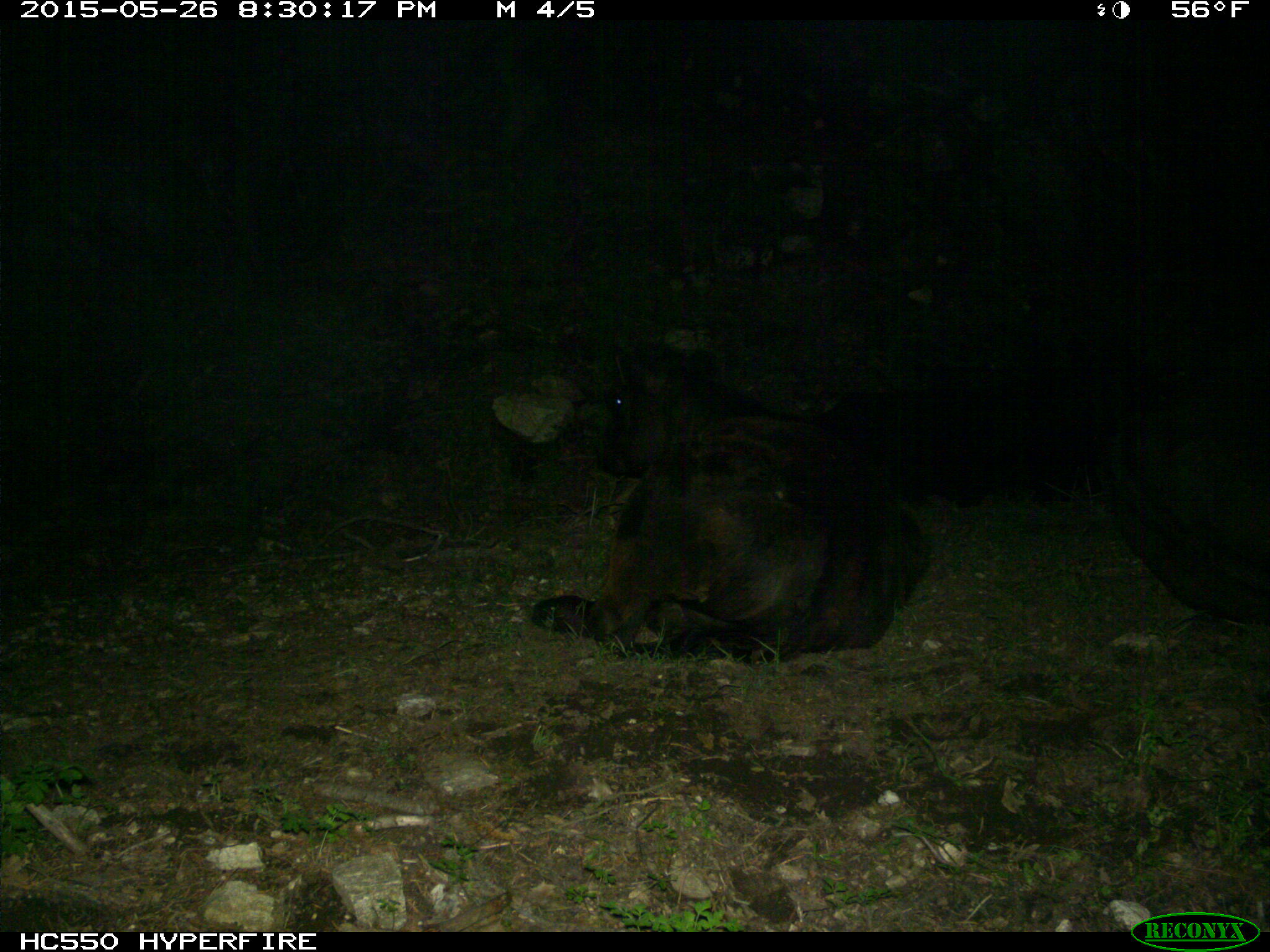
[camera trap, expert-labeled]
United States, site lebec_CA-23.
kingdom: Animalia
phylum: Chordata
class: Mammalia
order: Artiodactyla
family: Bovidae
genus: Bos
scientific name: Bos taurus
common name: domestic cow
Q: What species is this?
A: Bos taurus (domestic cow).